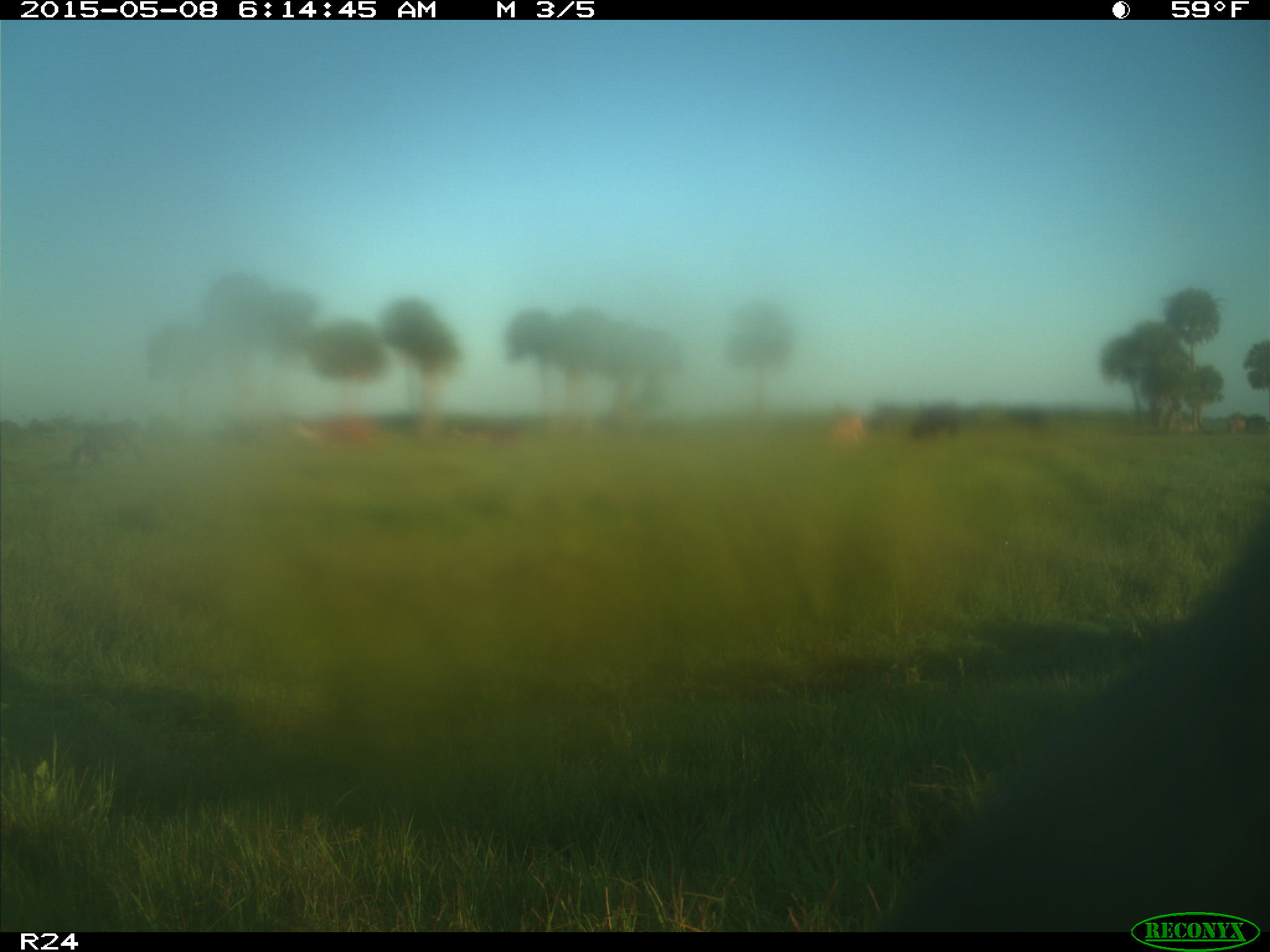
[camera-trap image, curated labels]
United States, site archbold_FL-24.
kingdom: Animalia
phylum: Chordata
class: Mammalia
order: Artiodactyla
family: Bovidae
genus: Bos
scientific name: Bos taurus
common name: domestic cow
Bos taurus (domestic cow).